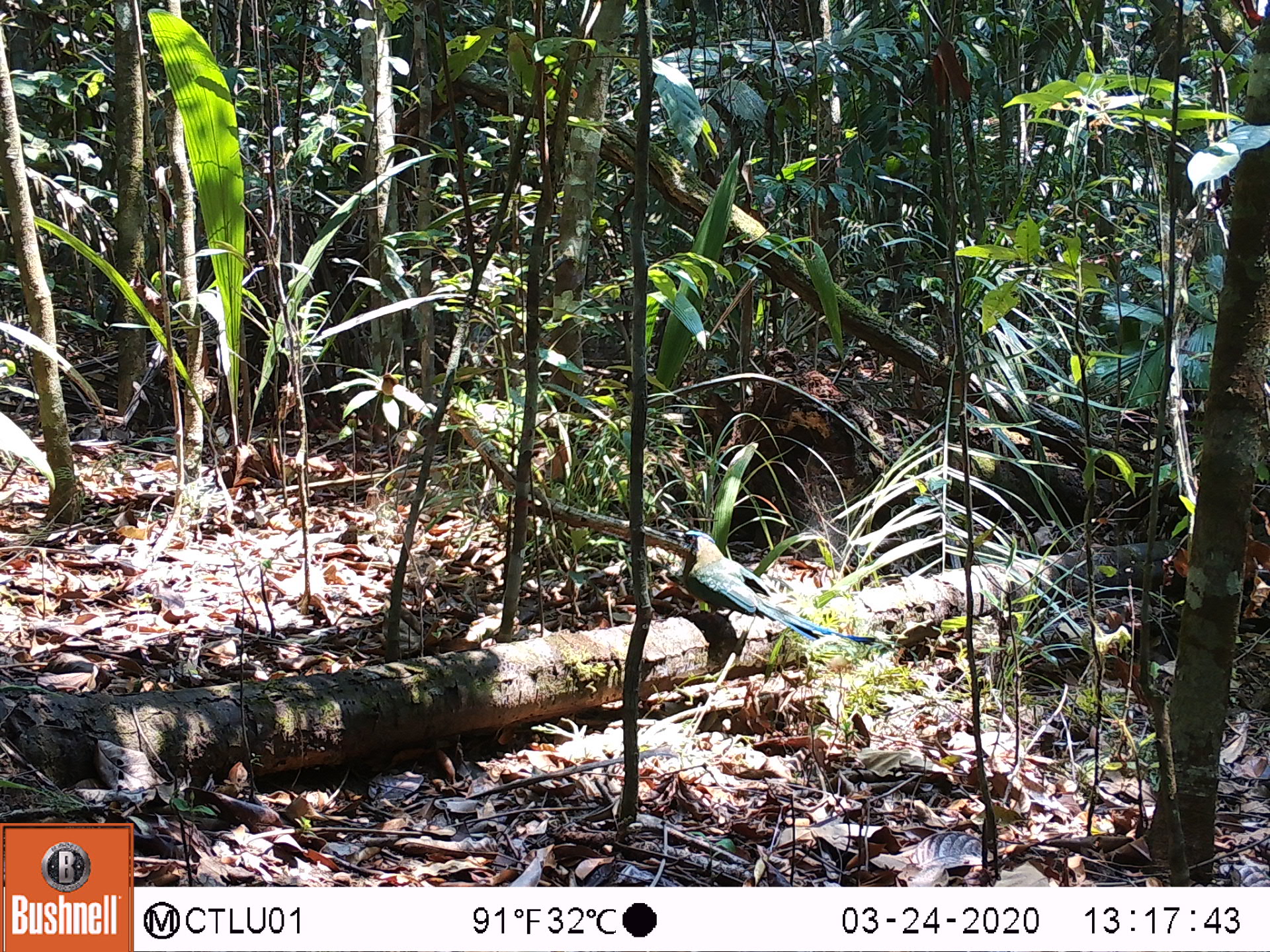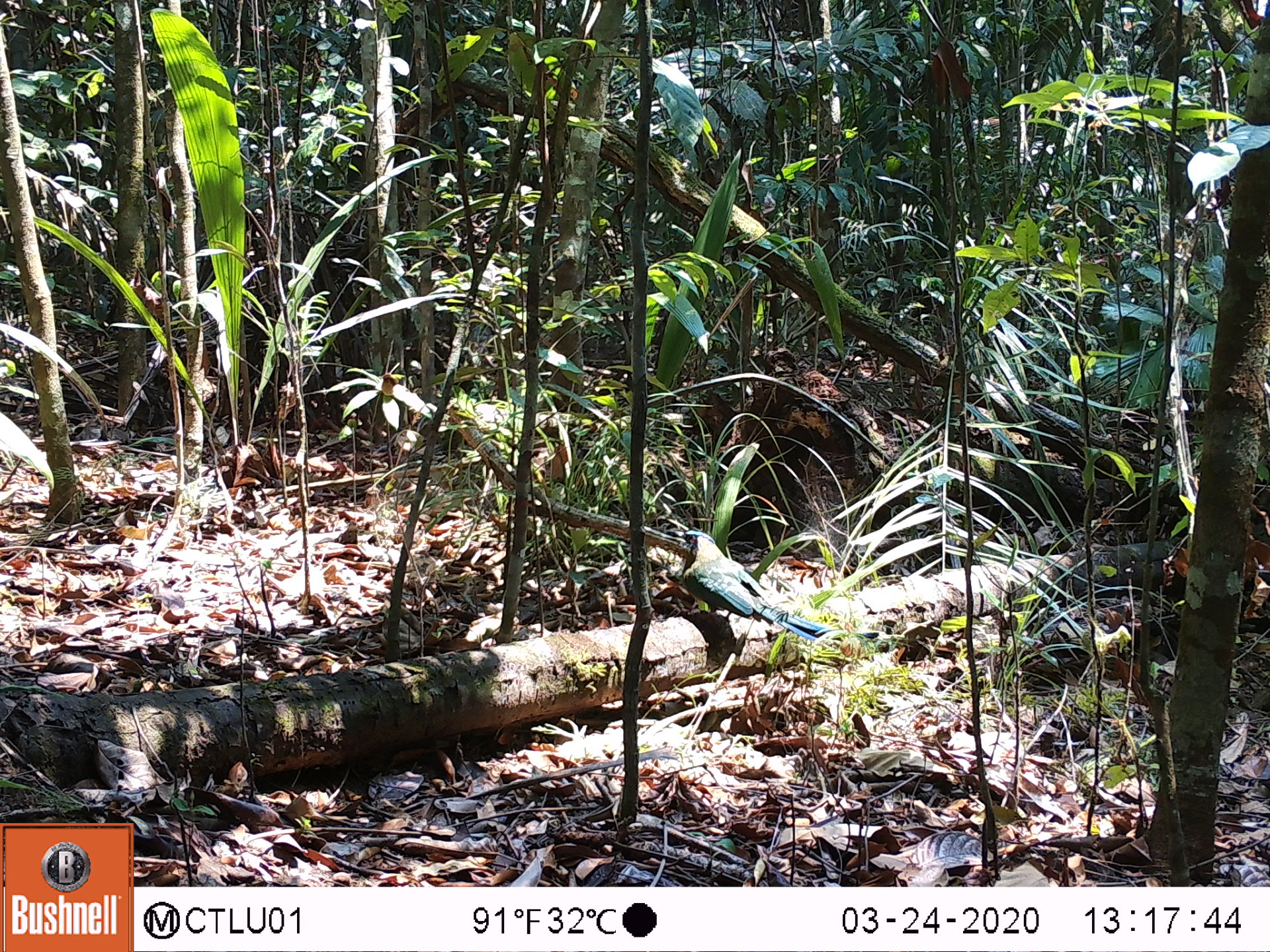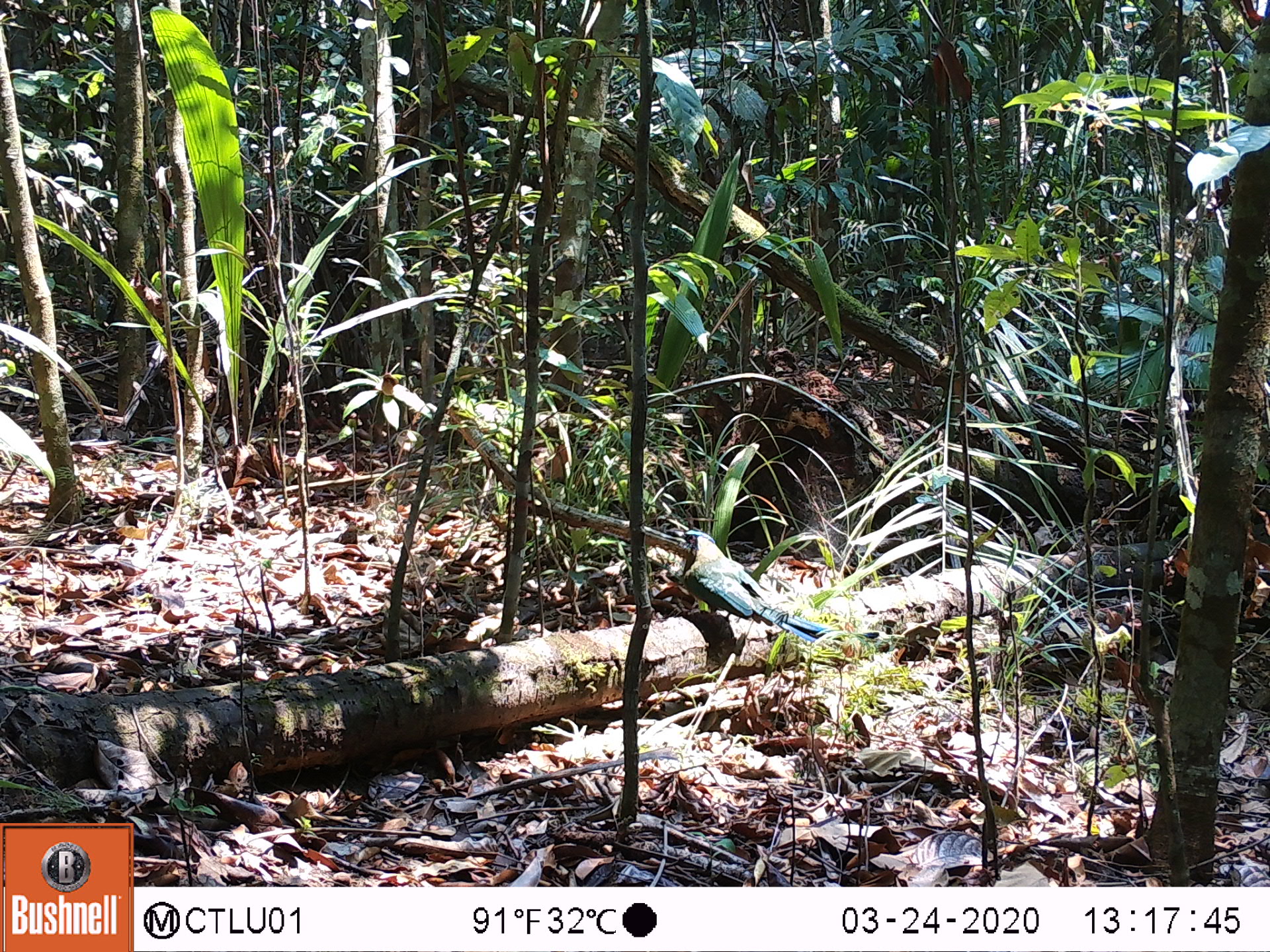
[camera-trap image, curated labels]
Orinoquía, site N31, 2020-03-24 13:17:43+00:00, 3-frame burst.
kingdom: Animalia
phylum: Chordata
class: Aves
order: Coraciiformes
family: Momotidae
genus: Momotus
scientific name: Momotus momota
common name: amazonian motmot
Amazonian motmot (Momotus momota).